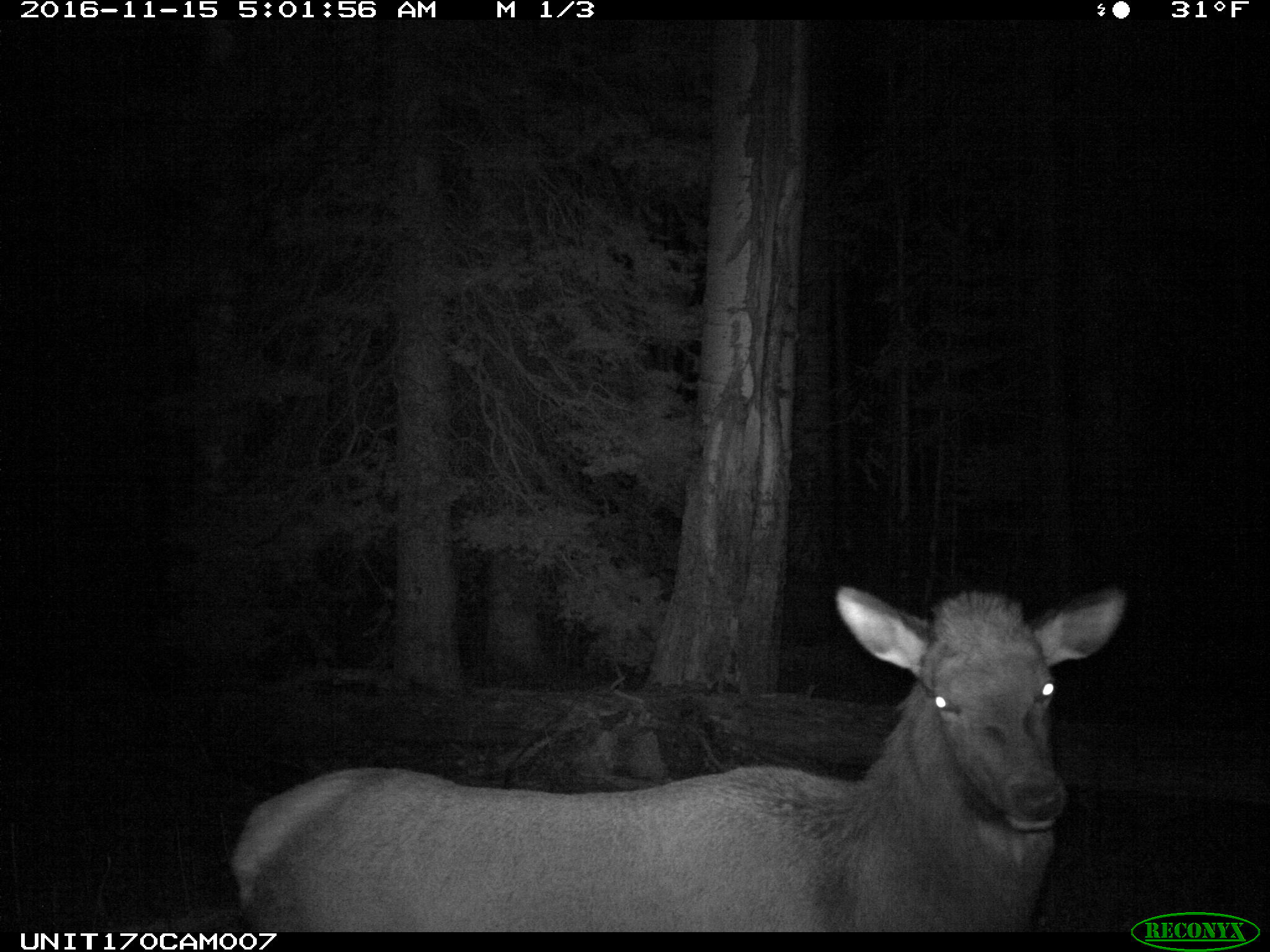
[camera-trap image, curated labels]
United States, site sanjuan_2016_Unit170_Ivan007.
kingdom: Animalia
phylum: Chordata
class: Mammalia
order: Artiodactyla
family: Cervidae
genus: Cervus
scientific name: Cervus elaphus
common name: red deer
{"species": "Cervus elaphus (red deer)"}